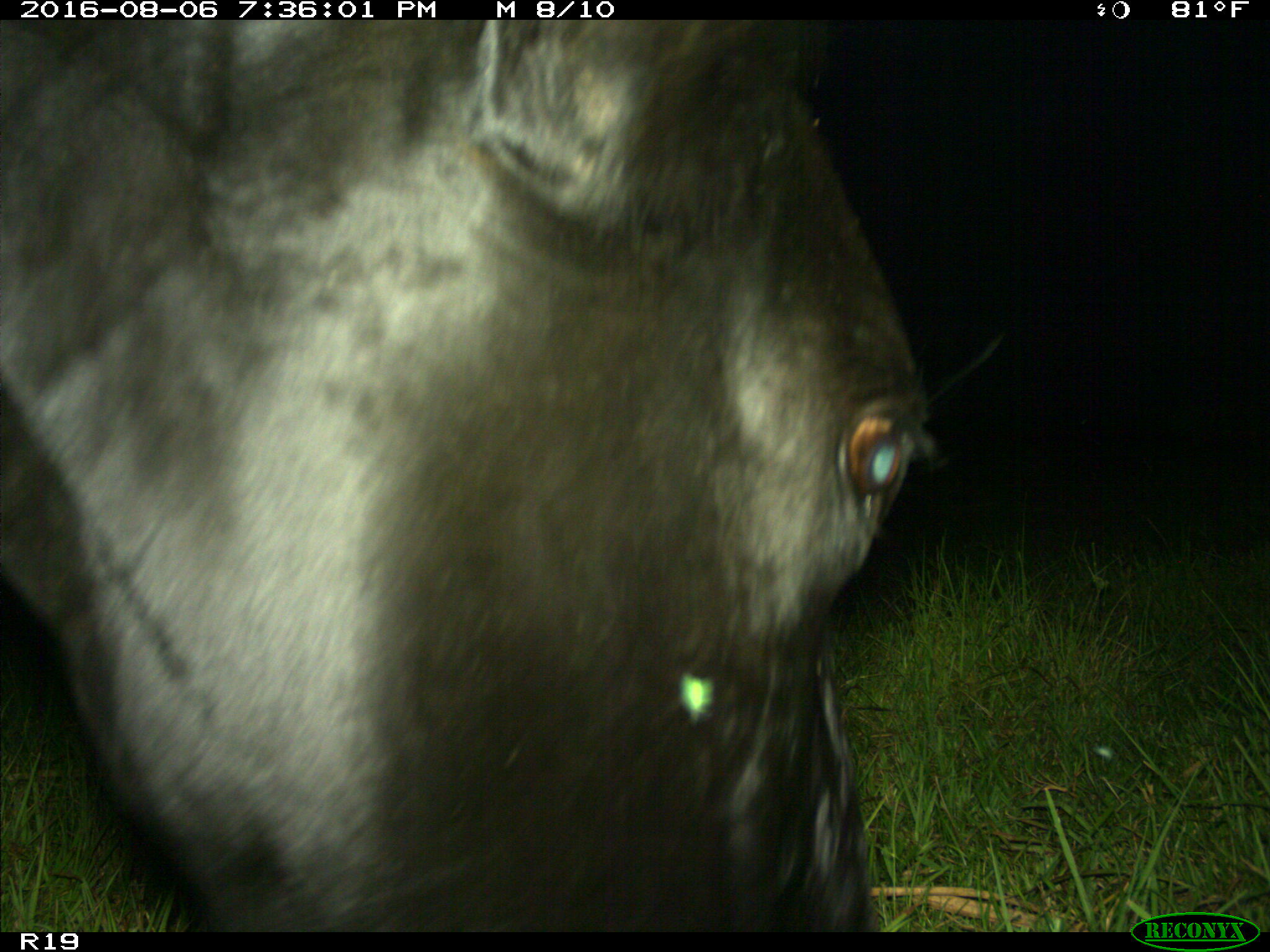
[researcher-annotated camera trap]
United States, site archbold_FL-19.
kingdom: Animalia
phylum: Chordata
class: Mammalia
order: Artiodactyla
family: Bovidae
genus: Bos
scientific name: Bos taurus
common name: domestic cow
Bos taurus (domestic cow).